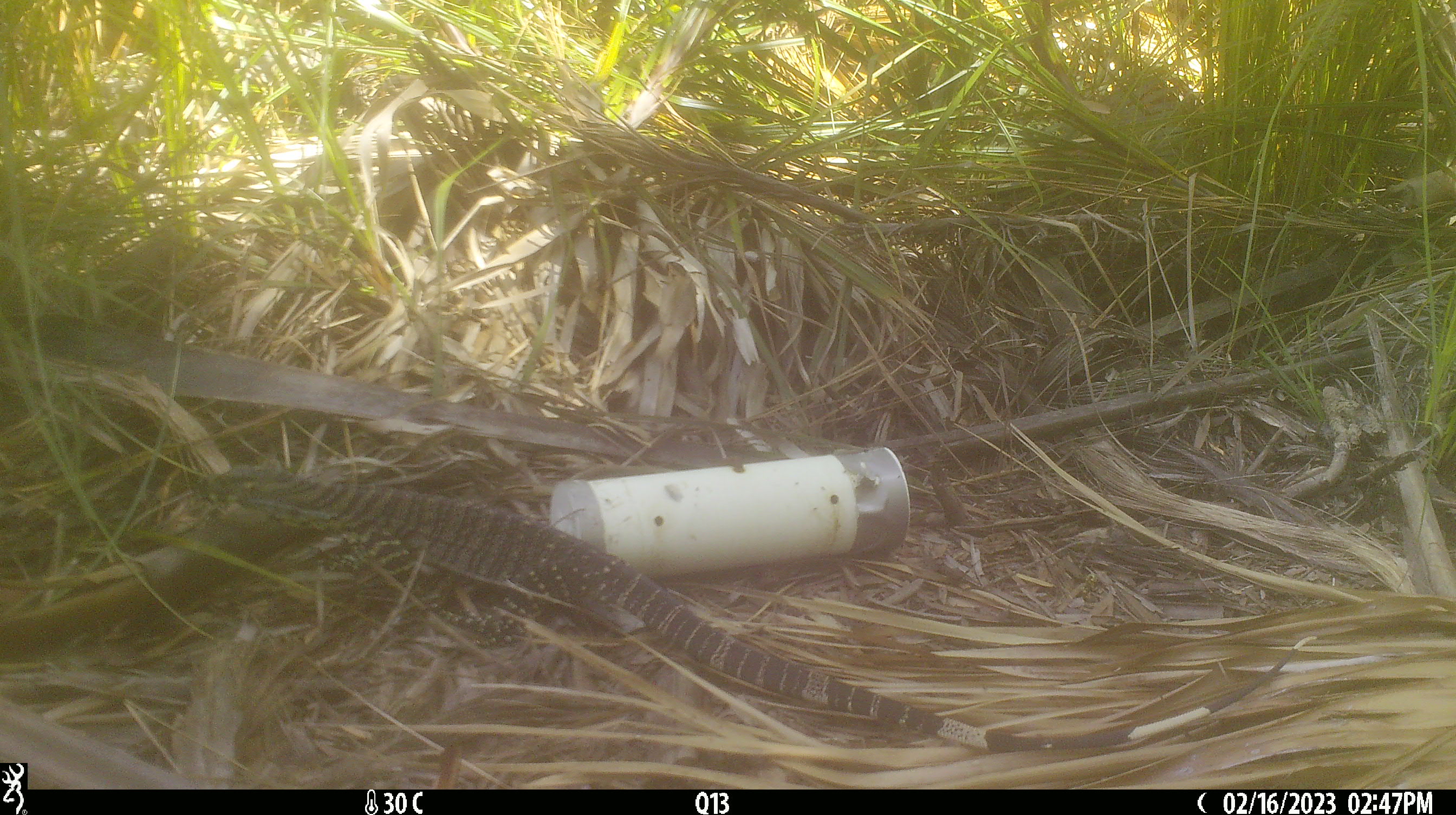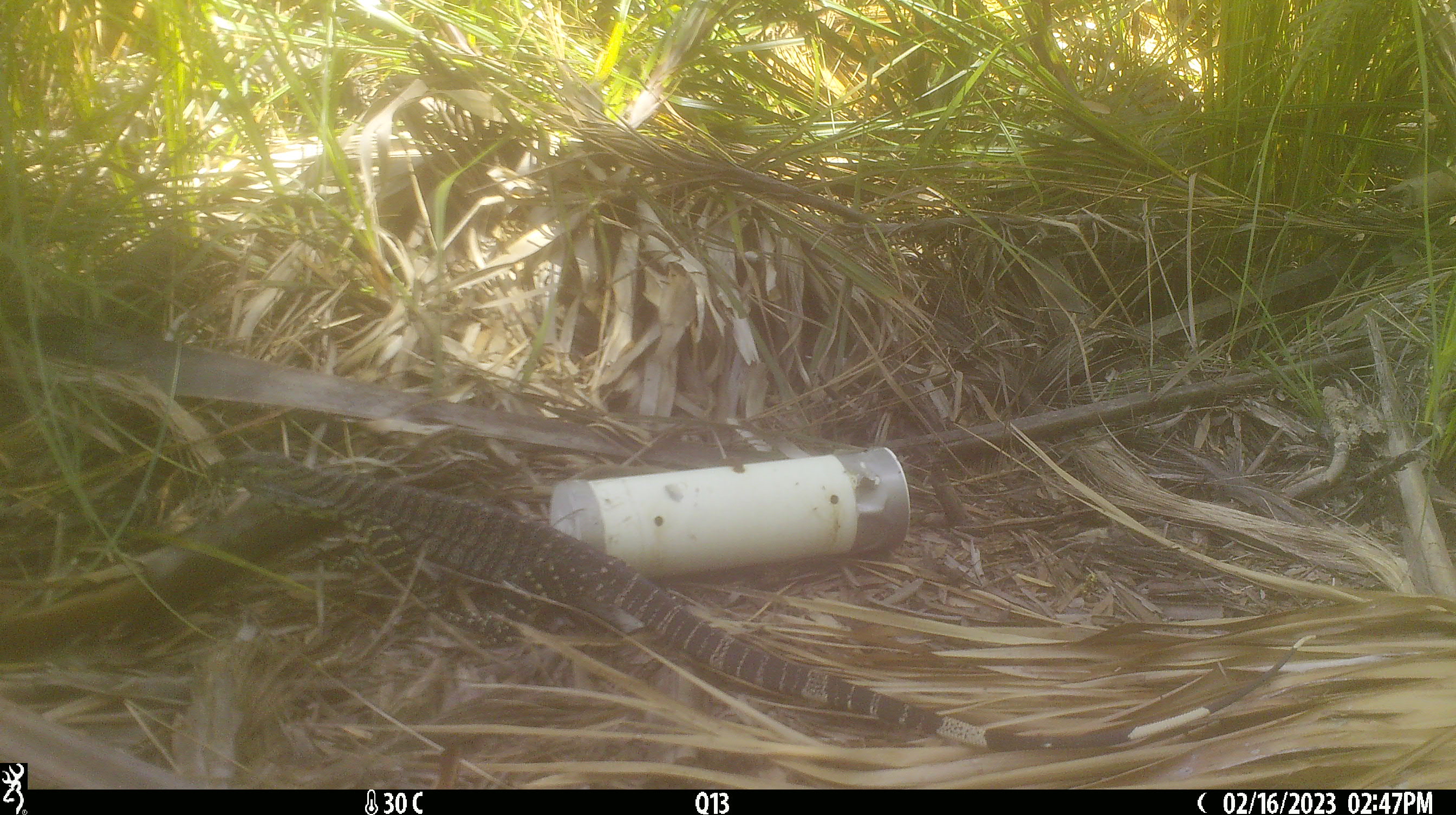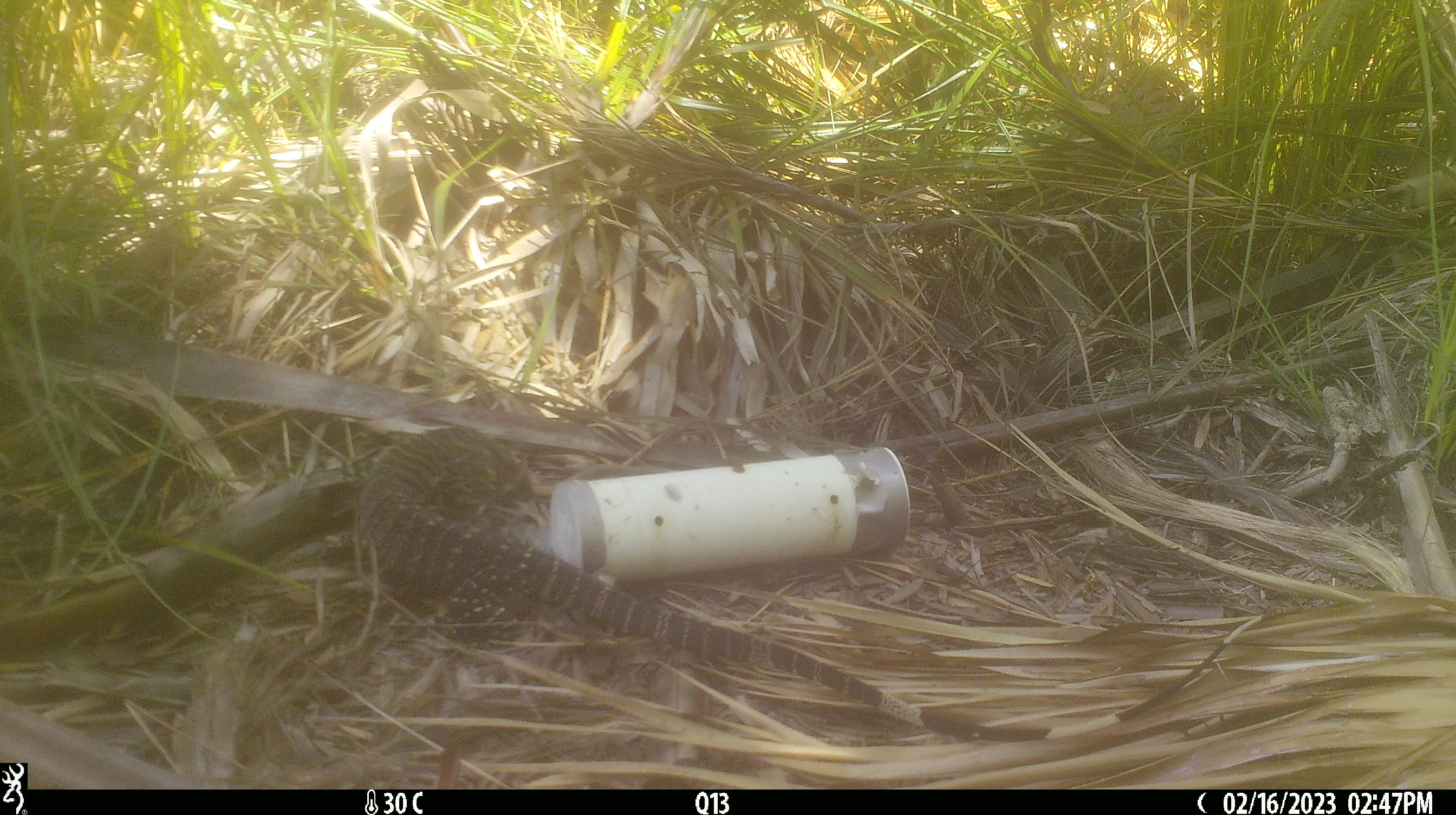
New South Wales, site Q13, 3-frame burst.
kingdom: Animalia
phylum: Chordata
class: Reptilia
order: Squamata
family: Varanidae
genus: Varanus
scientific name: Varanus varius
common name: lace monitor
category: goanna